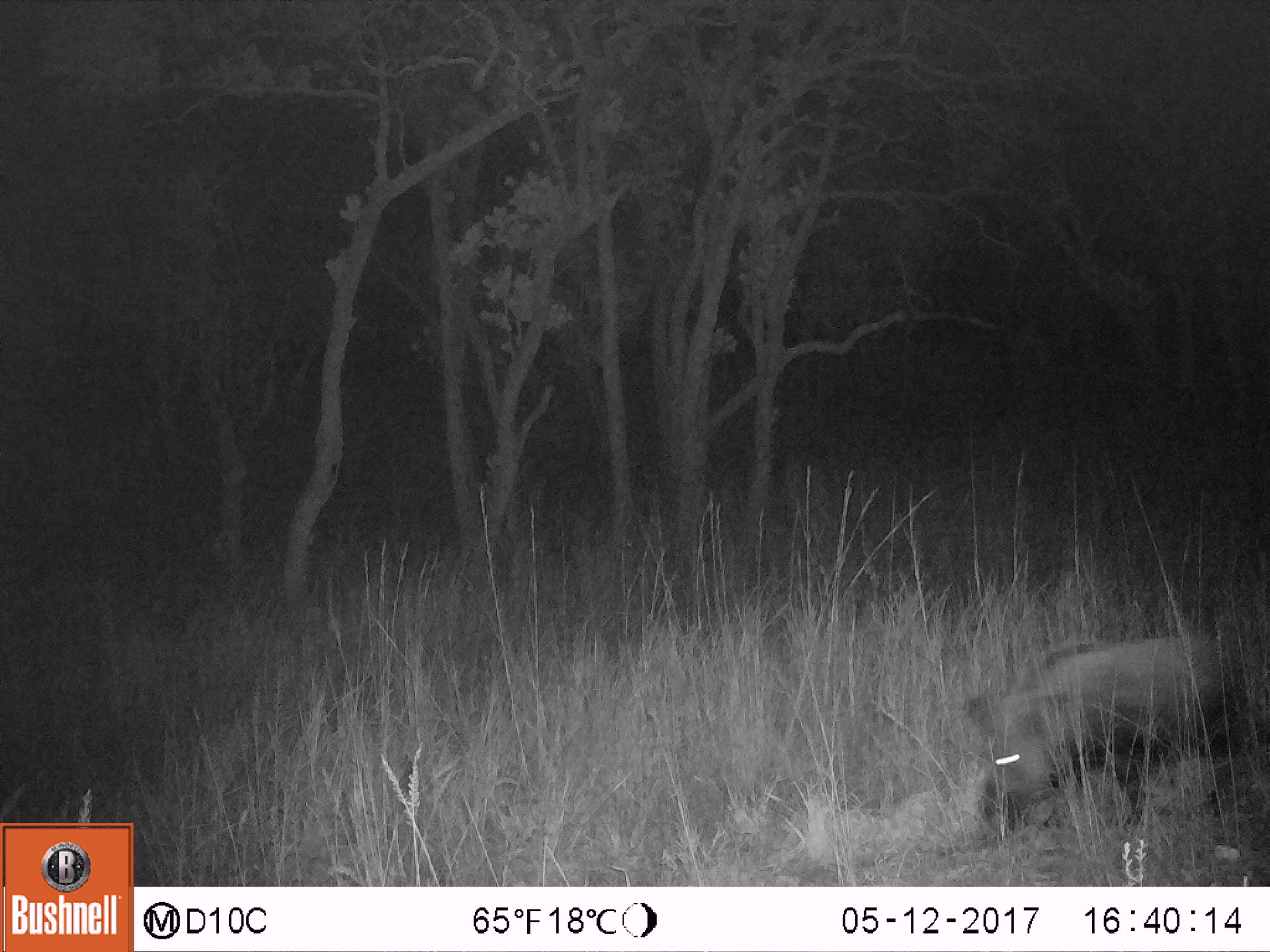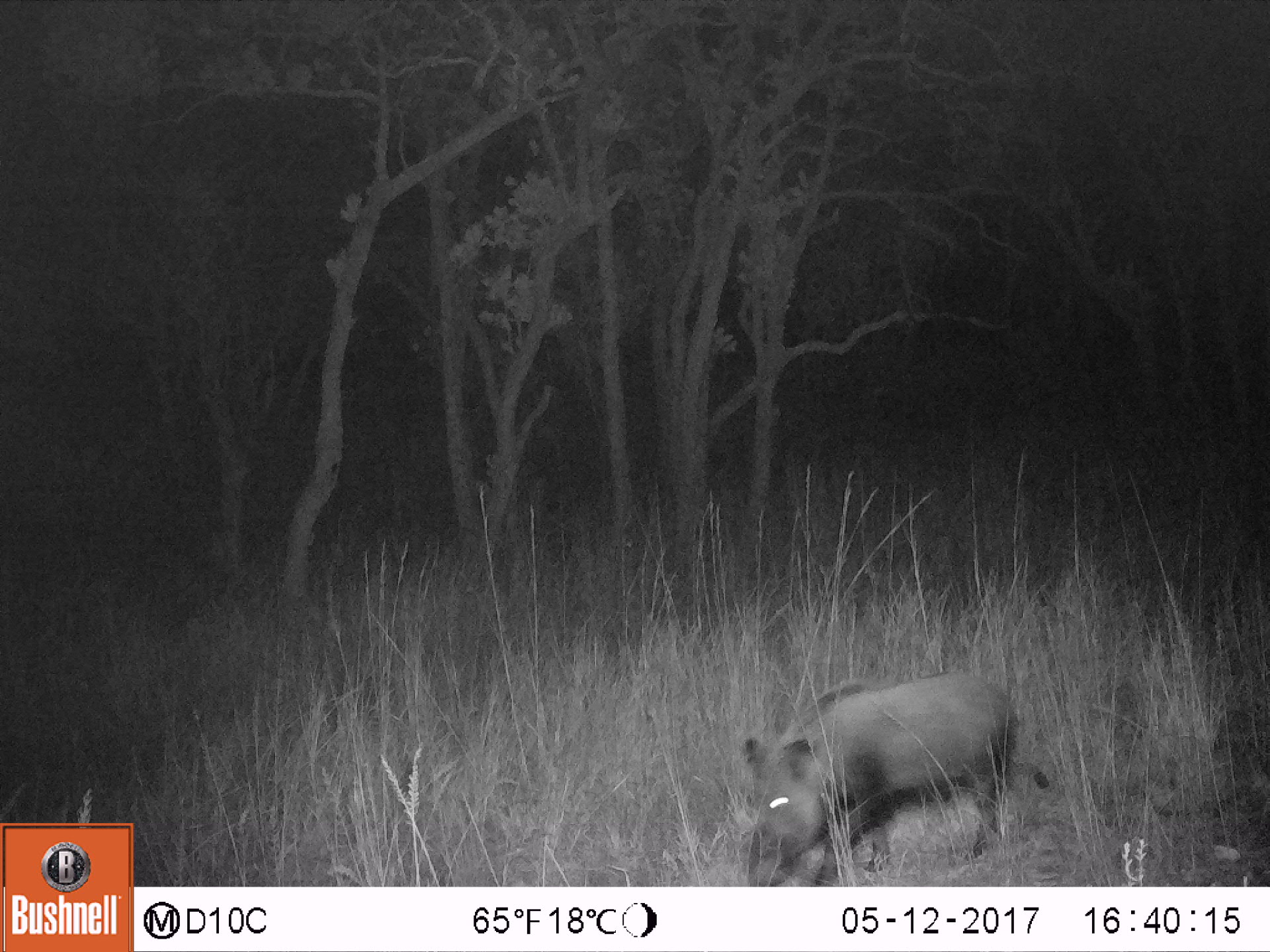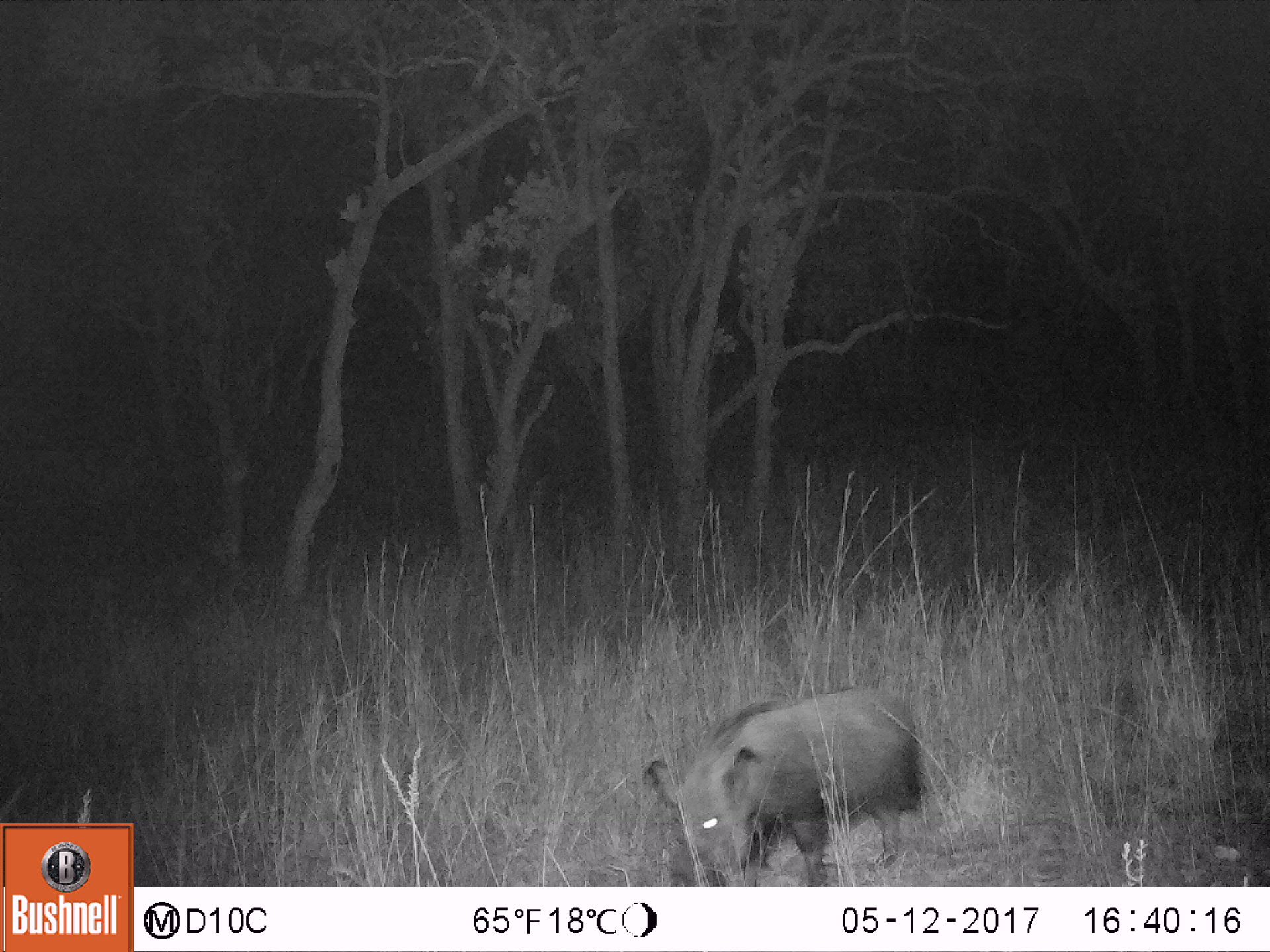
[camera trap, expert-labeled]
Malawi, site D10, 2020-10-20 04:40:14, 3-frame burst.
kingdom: Animalia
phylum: Chordata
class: Mammalia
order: Artiodactyla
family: Suidae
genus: Potamochoerus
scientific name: Potamochoerus larvatus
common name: bushpig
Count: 1.